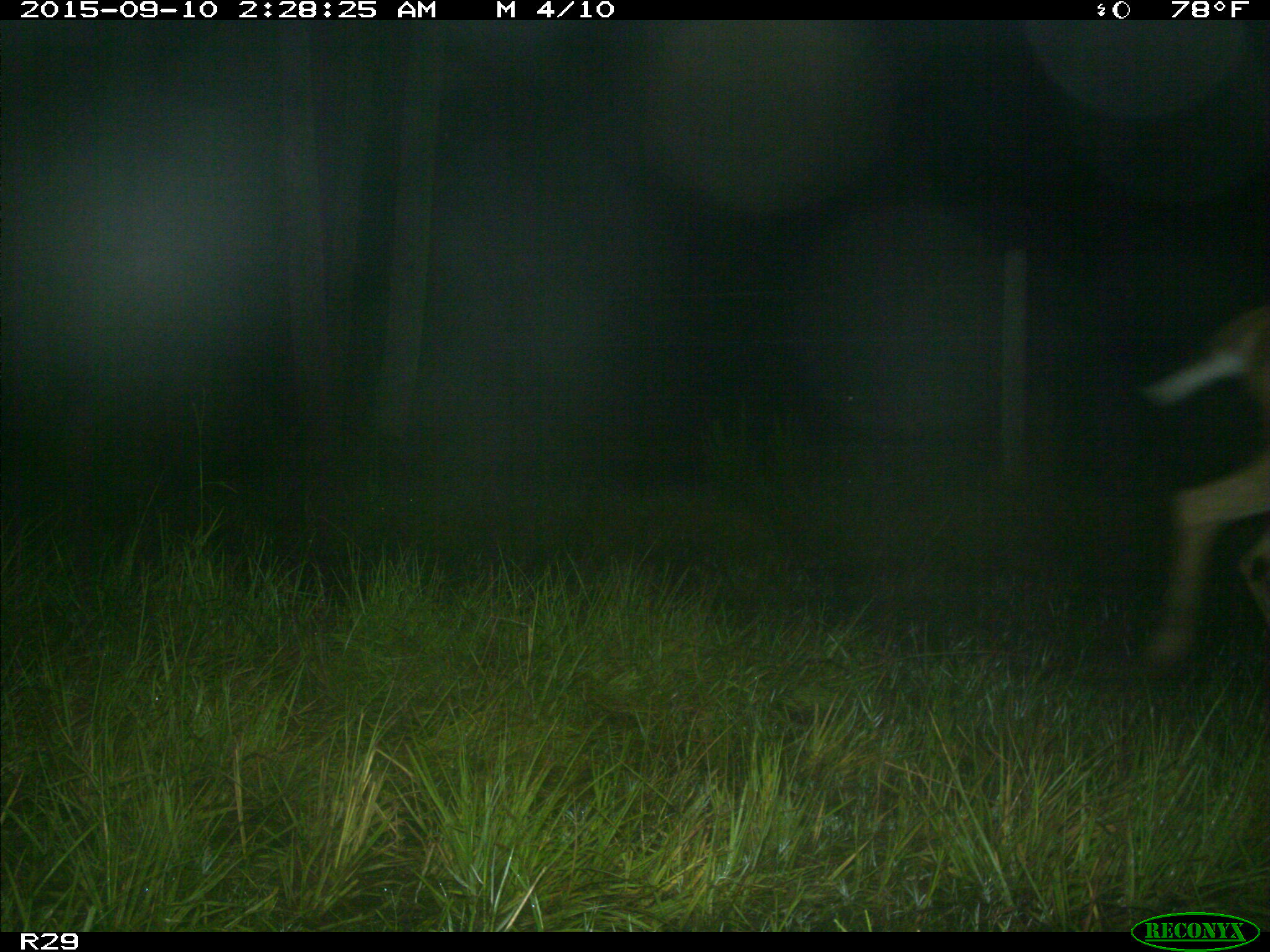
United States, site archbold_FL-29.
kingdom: Animalia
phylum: Chordata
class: Mammalia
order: Artiodactyla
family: Cervidae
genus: Odocoileus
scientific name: Odocoileus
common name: deer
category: unidentified deer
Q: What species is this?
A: Unidentified deer (deer) (Odocoileus).